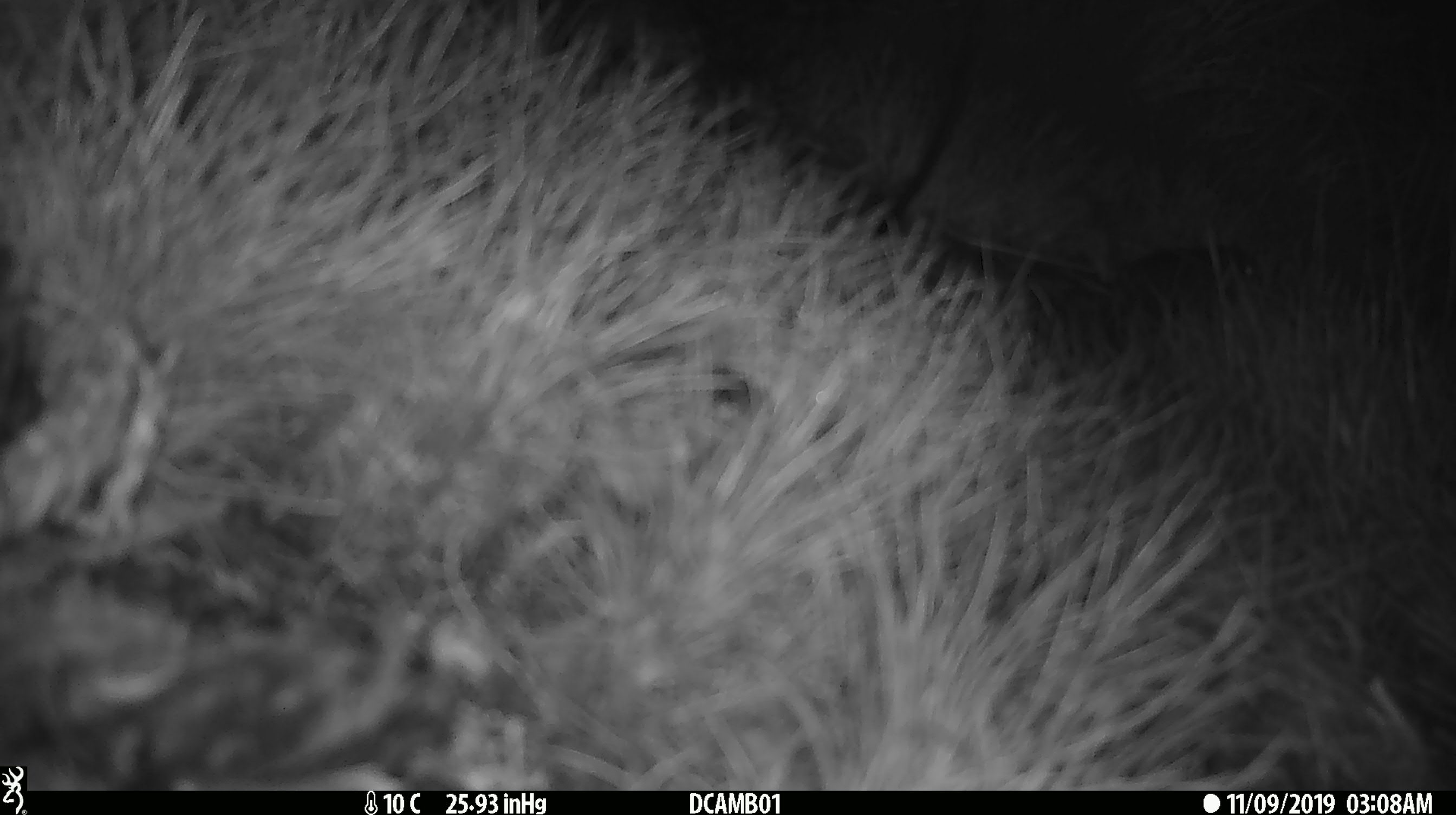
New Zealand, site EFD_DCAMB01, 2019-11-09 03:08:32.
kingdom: Animalia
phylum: Chordata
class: Mammalia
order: Rodentia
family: Muridae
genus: Mus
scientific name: Mus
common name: mouse